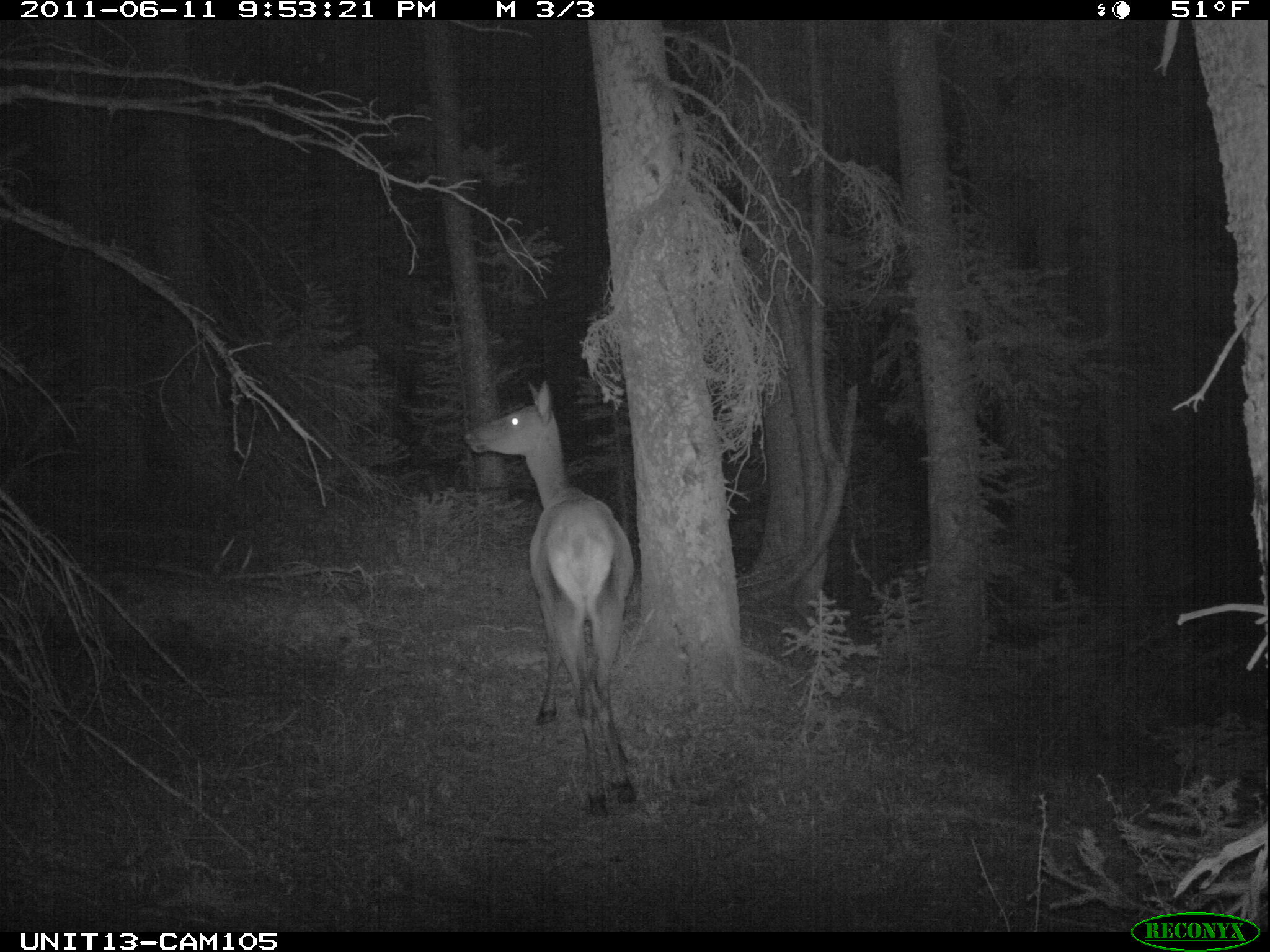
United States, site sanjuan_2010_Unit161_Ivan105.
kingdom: Animalia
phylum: Chordata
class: Mammalia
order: Artiodactyla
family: Cervidae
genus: Cervus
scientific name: Cervus elaphus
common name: red deer